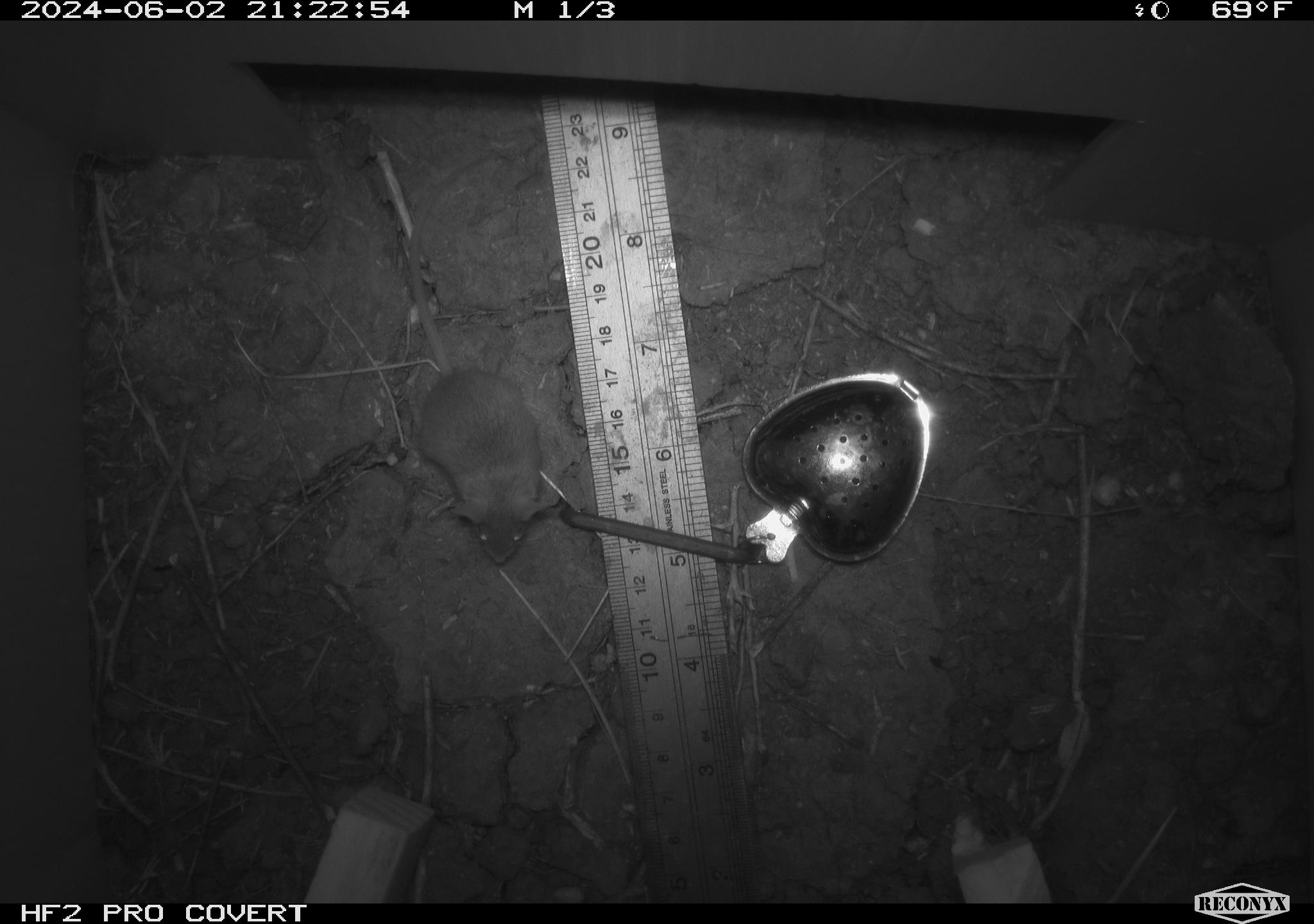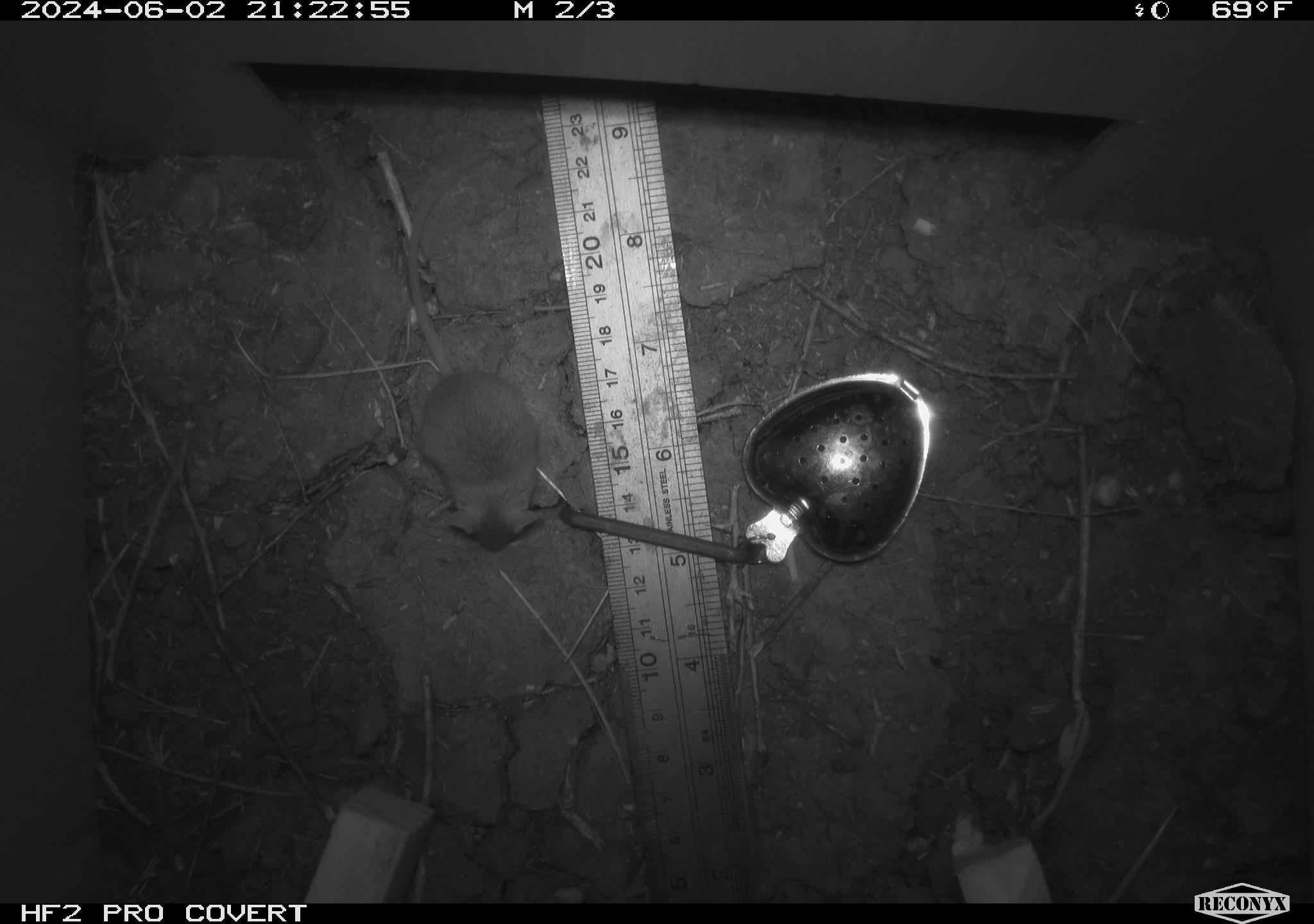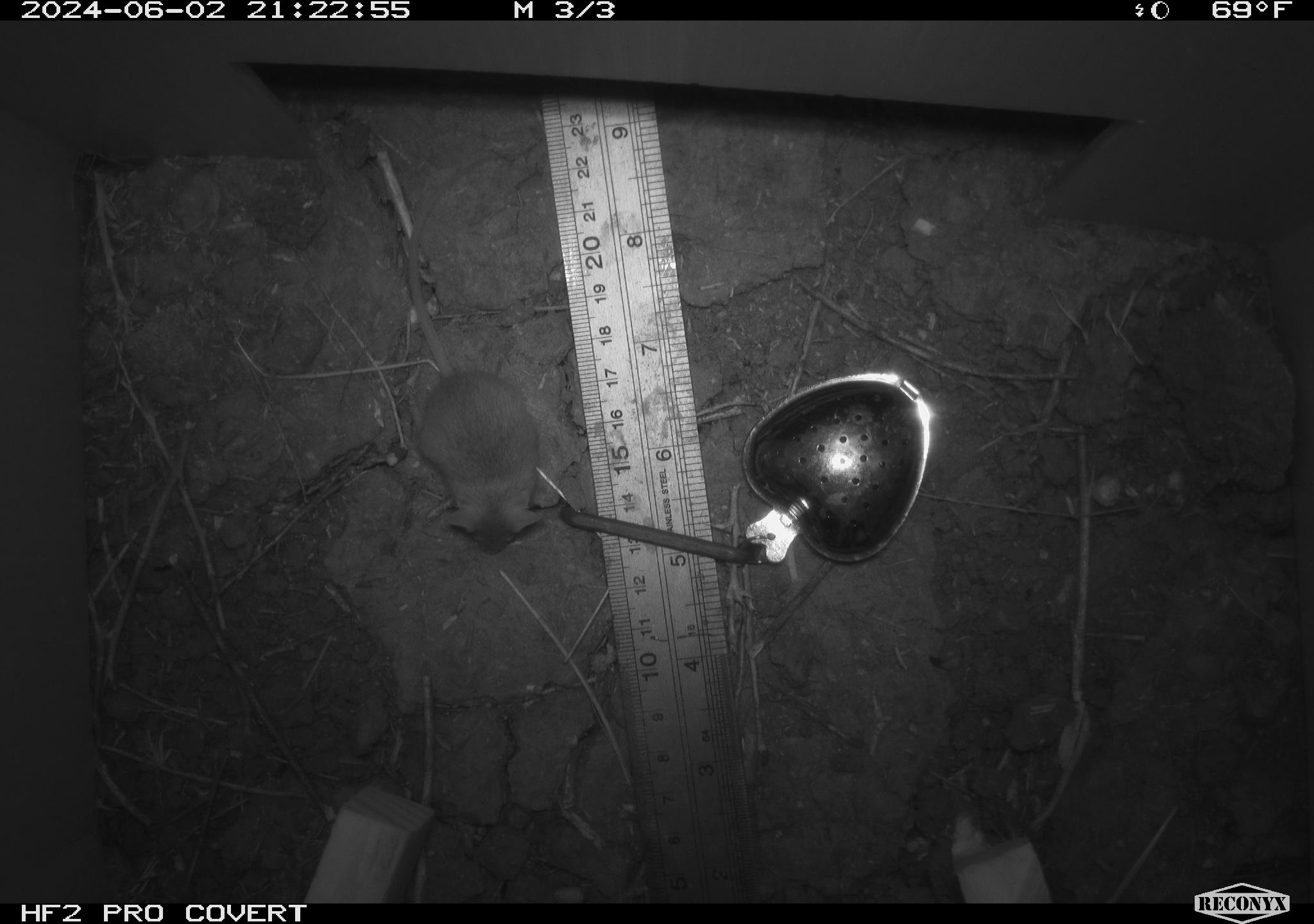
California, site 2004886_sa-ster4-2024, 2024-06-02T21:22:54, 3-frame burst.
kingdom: Animalia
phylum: Chordata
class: Mammalia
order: Rodentia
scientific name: Rodentia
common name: mouse species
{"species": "mouse species (Rodentia)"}